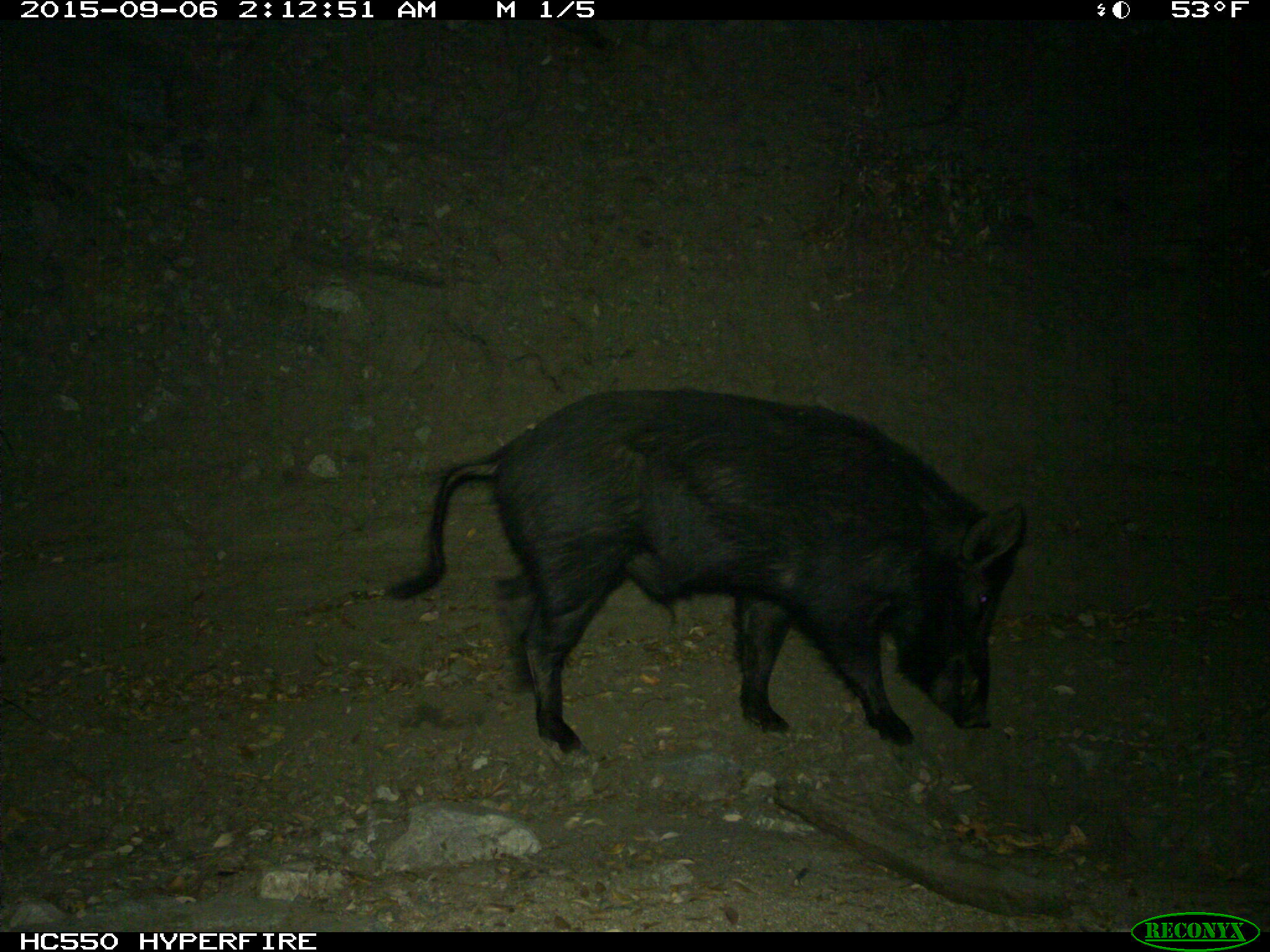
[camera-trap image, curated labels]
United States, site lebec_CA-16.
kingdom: Animalia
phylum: Chordata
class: Mammalia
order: Artiodactyla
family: Suidae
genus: Sus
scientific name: Sus scrofa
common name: wild boar